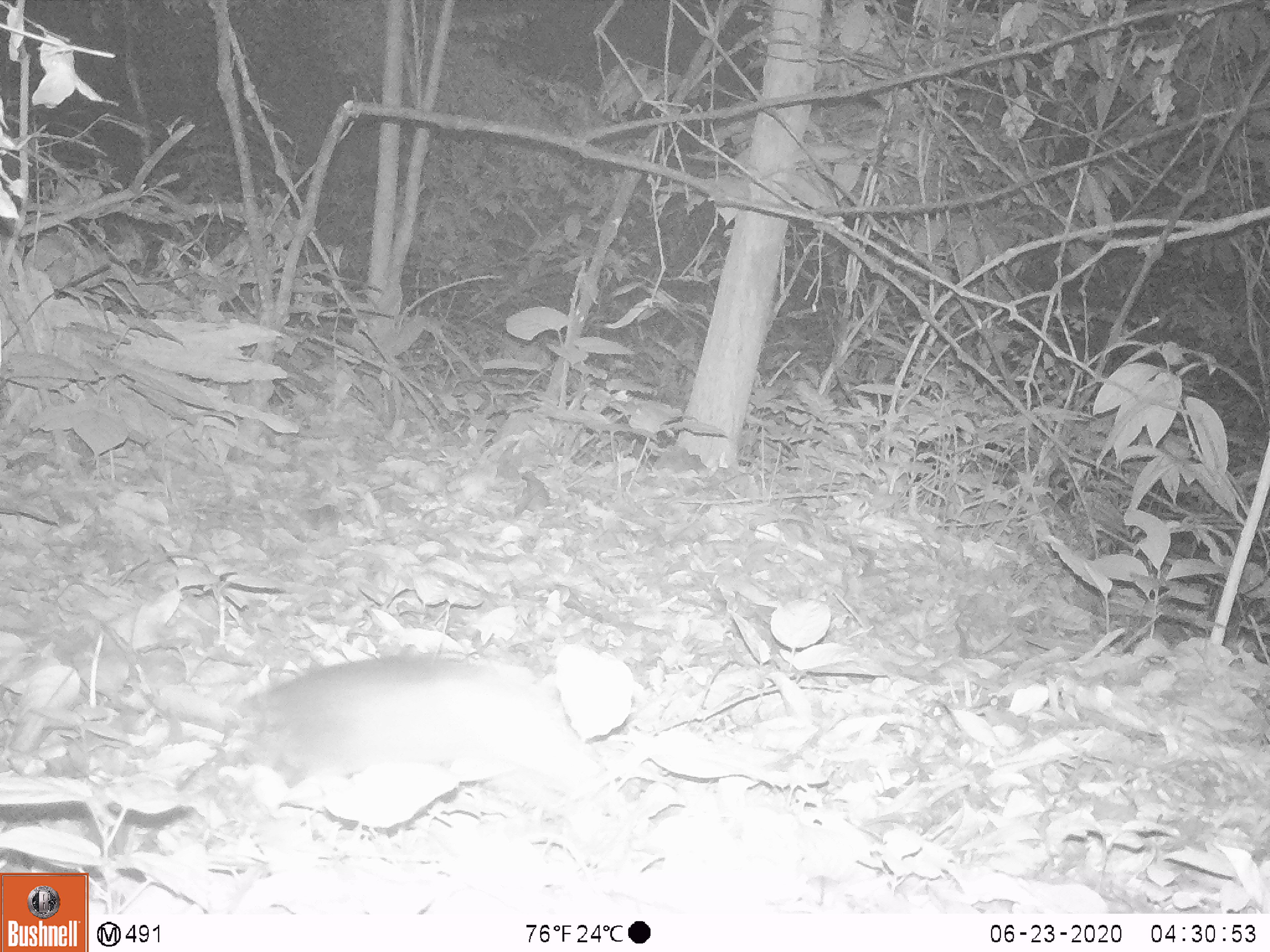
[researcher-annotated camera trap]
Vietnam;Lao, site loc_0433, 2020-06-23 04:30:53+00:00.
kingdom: Animalia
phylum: Chordata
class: Mammalia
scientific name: Mammalia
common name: mammal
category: unidentified small mammal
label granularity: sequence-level